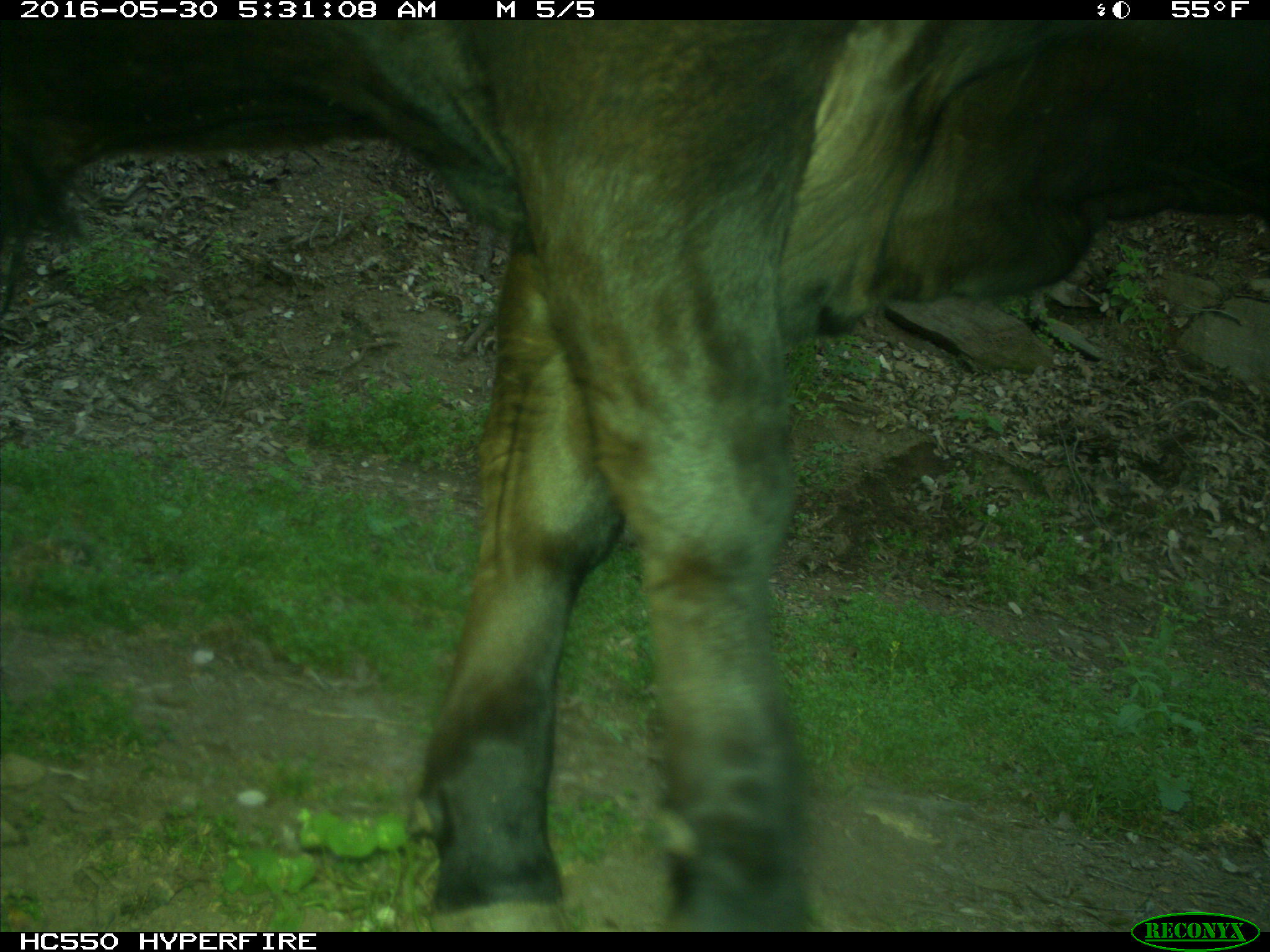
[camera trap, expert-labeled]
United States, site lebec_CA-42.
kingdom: Animalia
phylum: Chordata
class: Mammalia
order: Artiodactyla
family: Bovidae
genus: Bos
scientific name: Bos taurus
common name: domestic cow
Bos taurus (domestic cow).